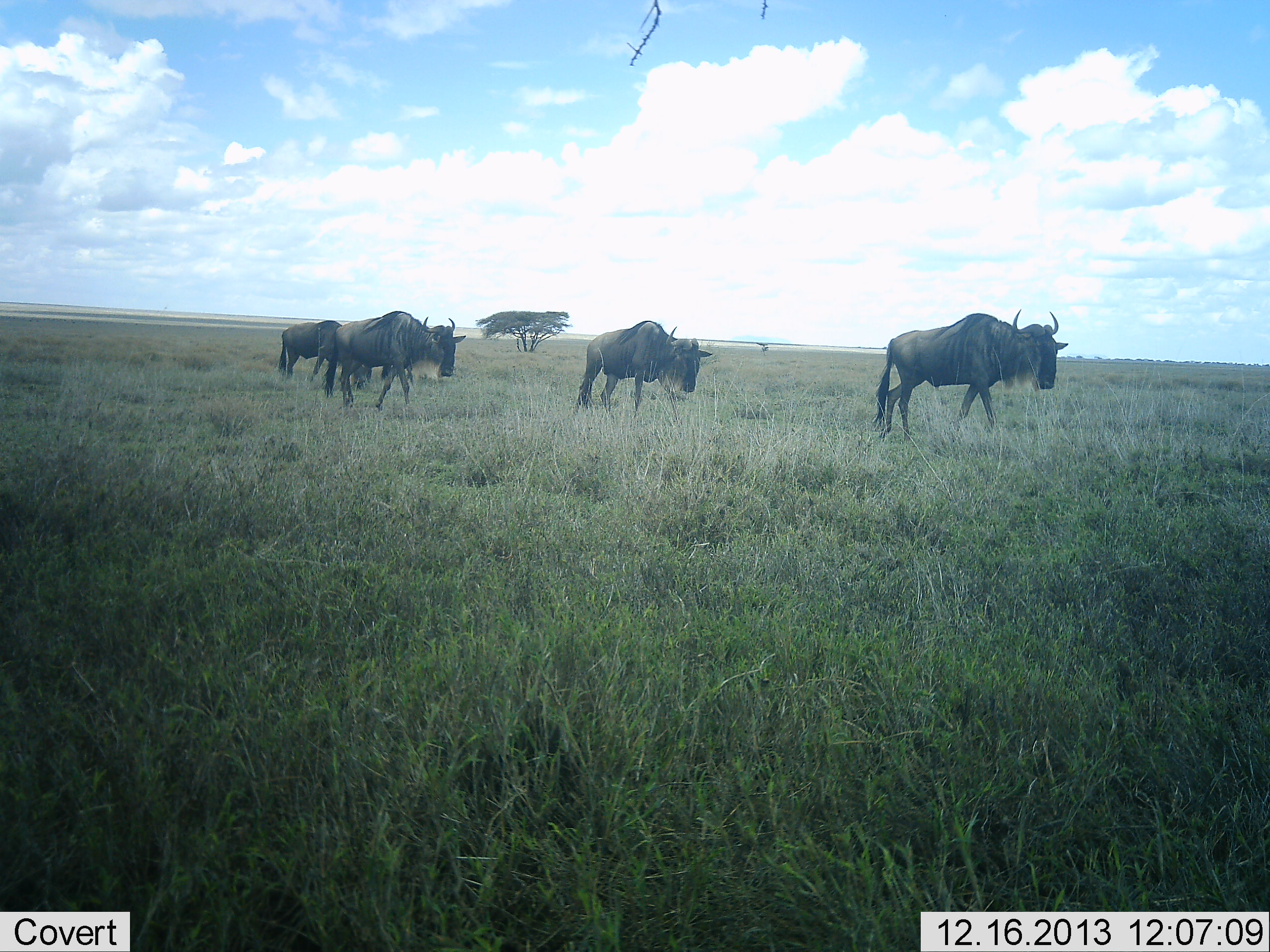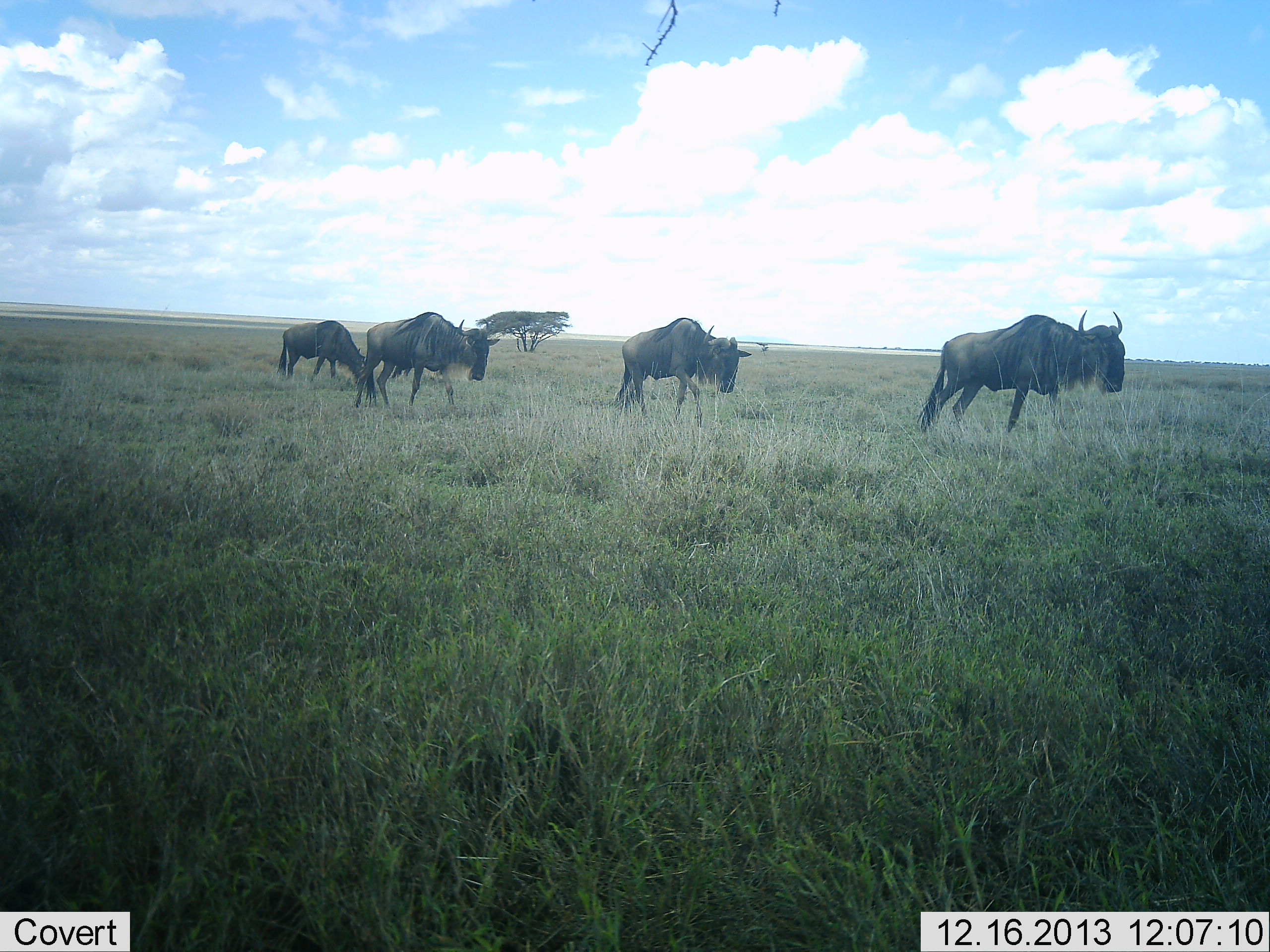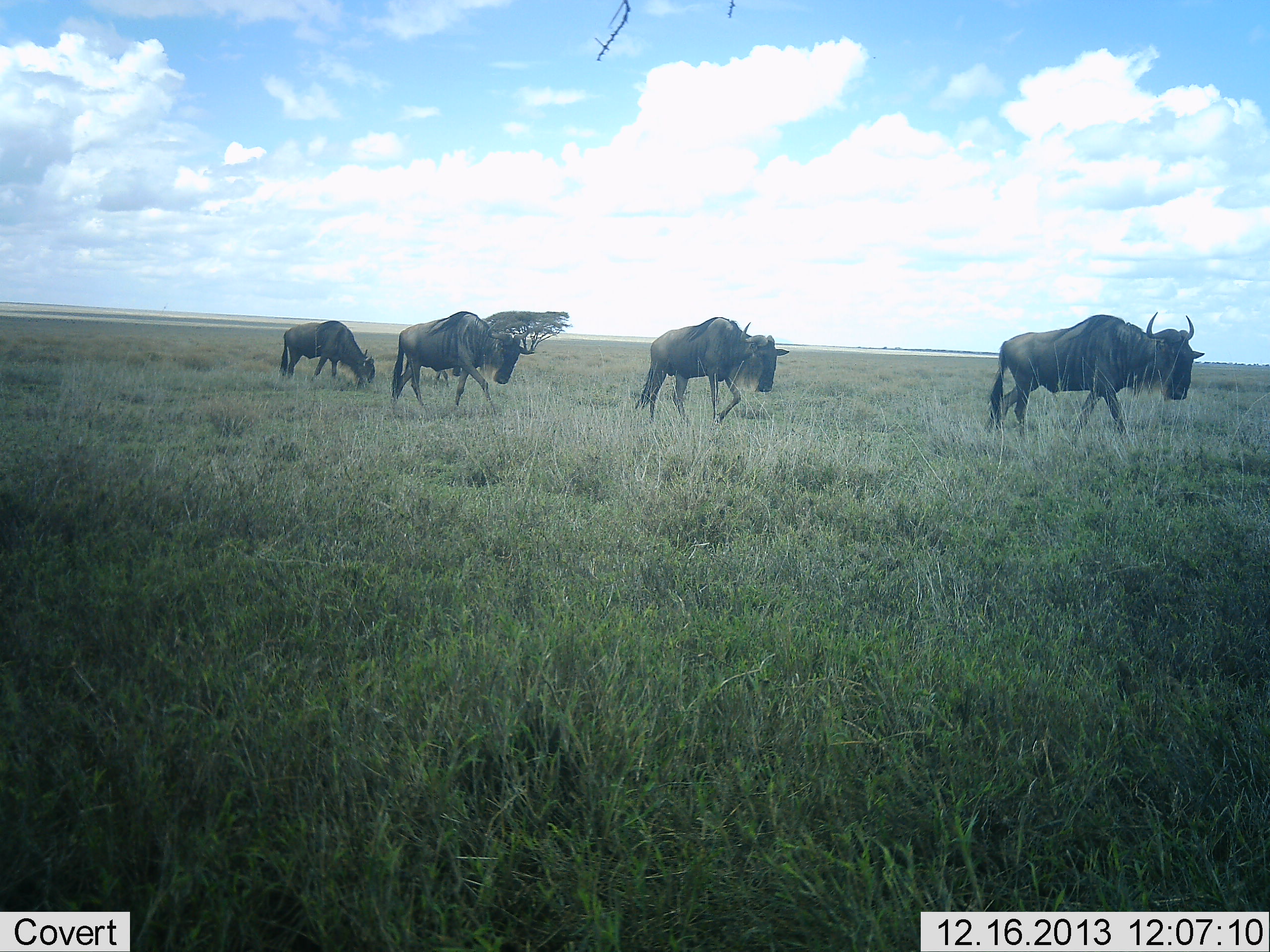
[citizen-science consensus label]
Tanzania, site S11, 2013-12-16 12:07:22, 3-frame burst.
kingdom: Animalia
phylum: Chordata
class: Mammalia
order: Artiodactyla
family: Bovidae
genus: Connochaetes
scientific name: Connochaetes taurinus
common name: blue wildebeest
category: wildebeest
Wildebeest (blue wildebeest) (Connochaetes taurinus), count 4. Behavior (volunteer vote fractions): standing 20%, resting 0%, moving 100%, interacting 0%. Young present (vote fraction): 0%. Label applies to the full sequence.